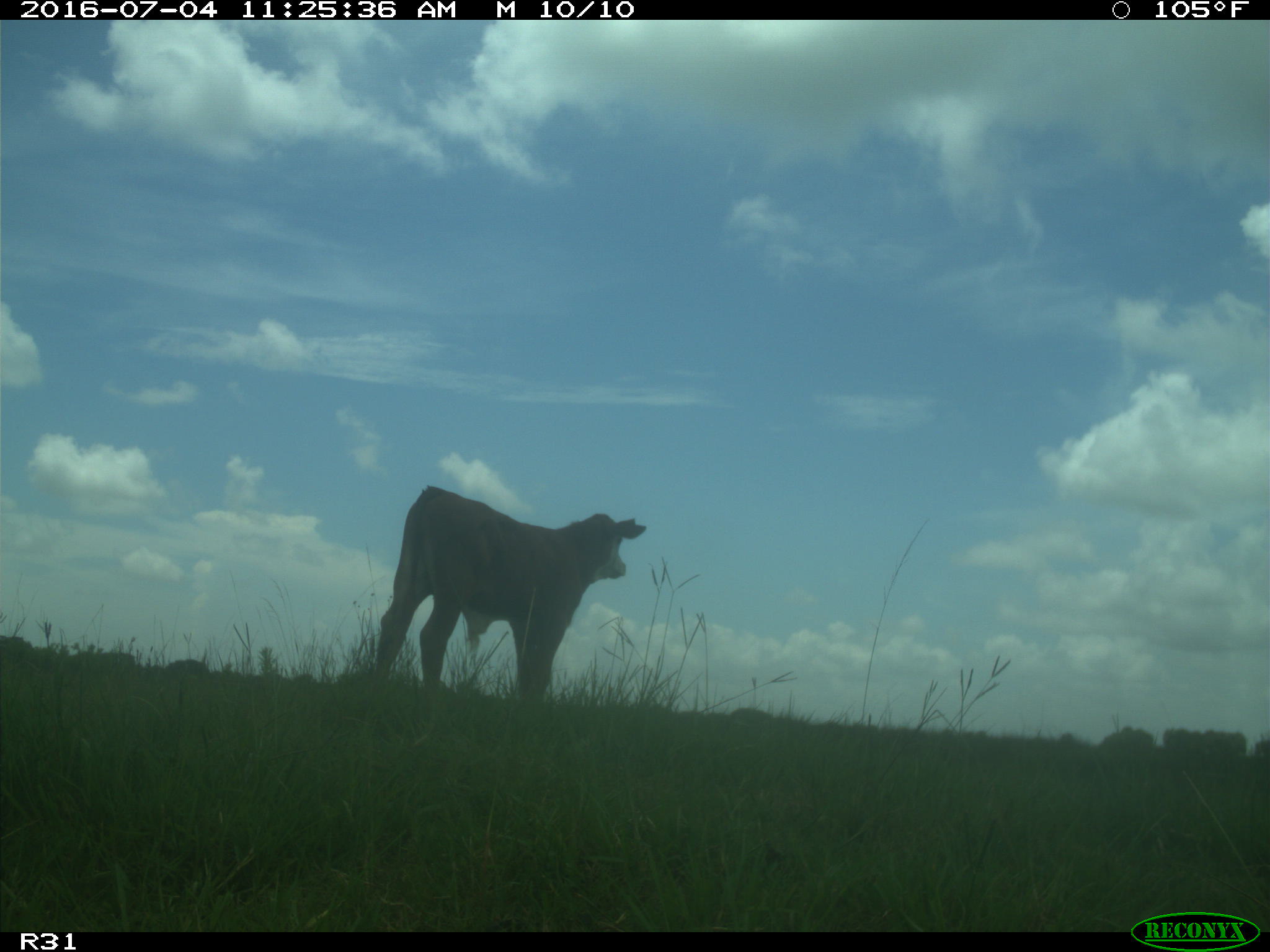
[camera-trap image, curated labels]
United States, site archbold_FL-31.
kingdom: Animalia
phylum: Chordata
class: Mammalia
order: Artiodactyla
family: Bovidae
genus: Bos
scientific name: Bos taurus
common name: domestic cow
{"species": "Bos taurus (domestic cow)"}